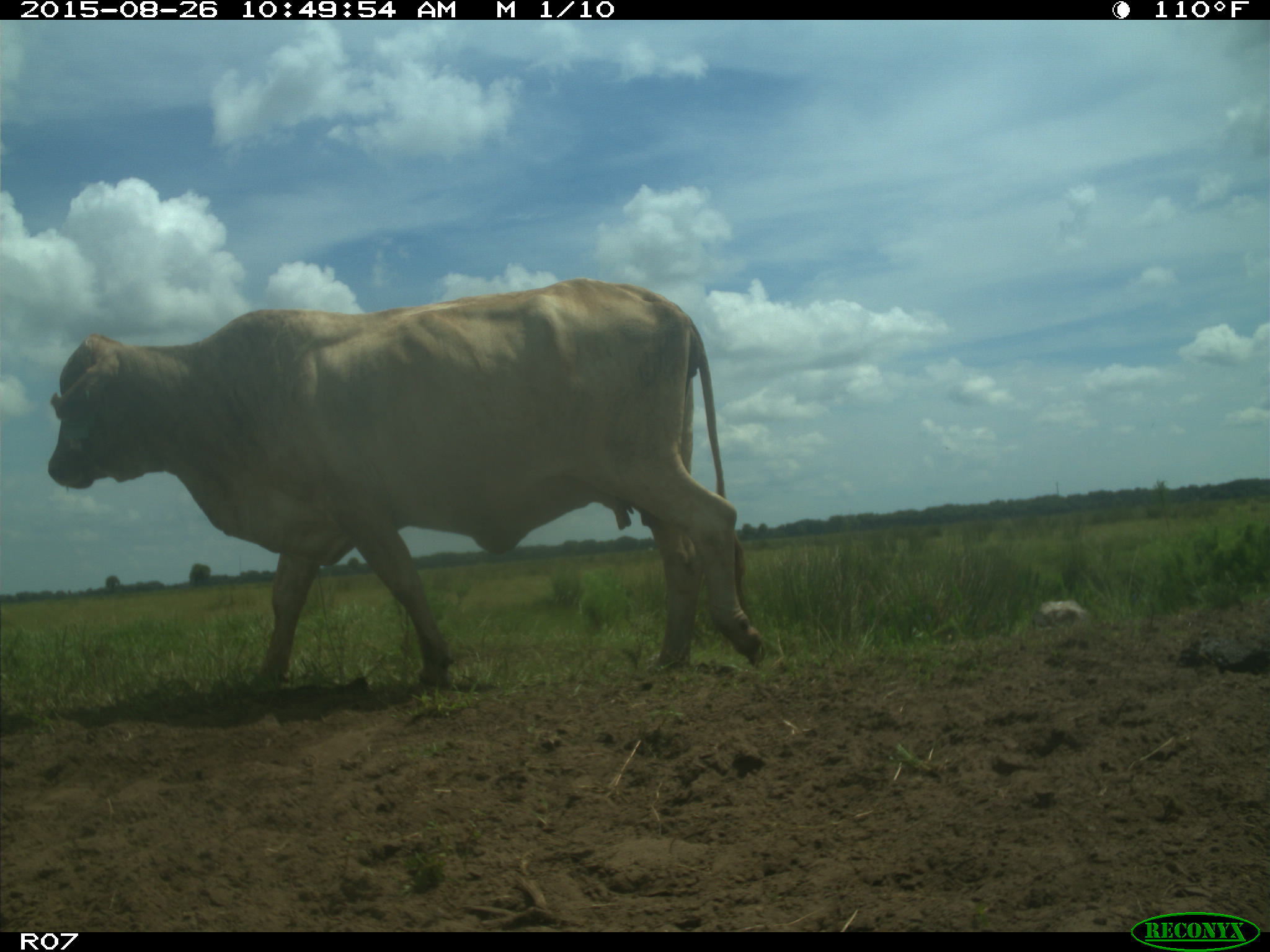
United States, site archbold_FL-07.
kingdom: Animalia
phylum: Chordata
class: Mammalia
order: Artiodactyla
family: Bovidae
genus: Bos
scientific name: Bos taurus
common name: domestic cow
Bos taurus (domestic cow).